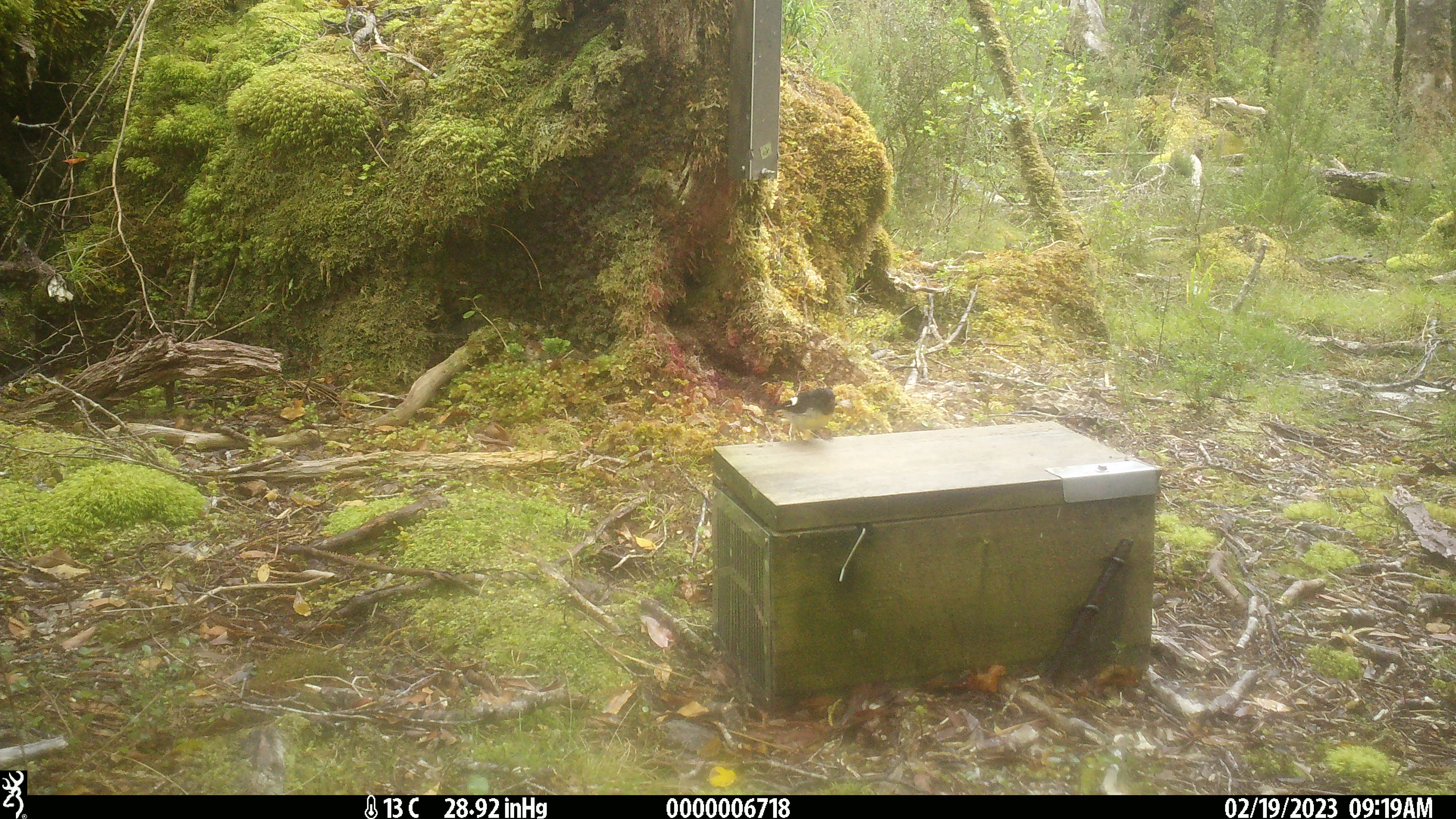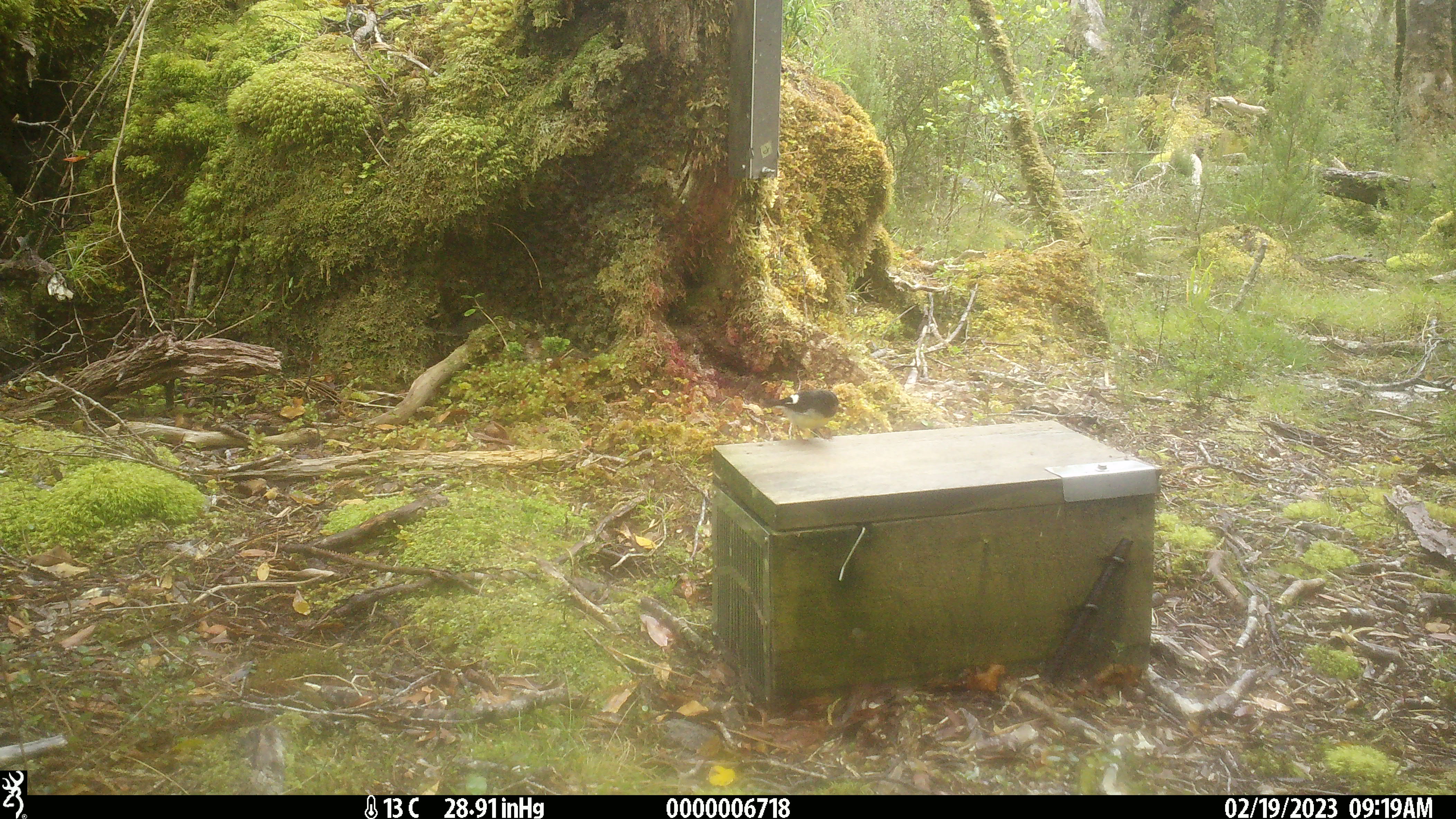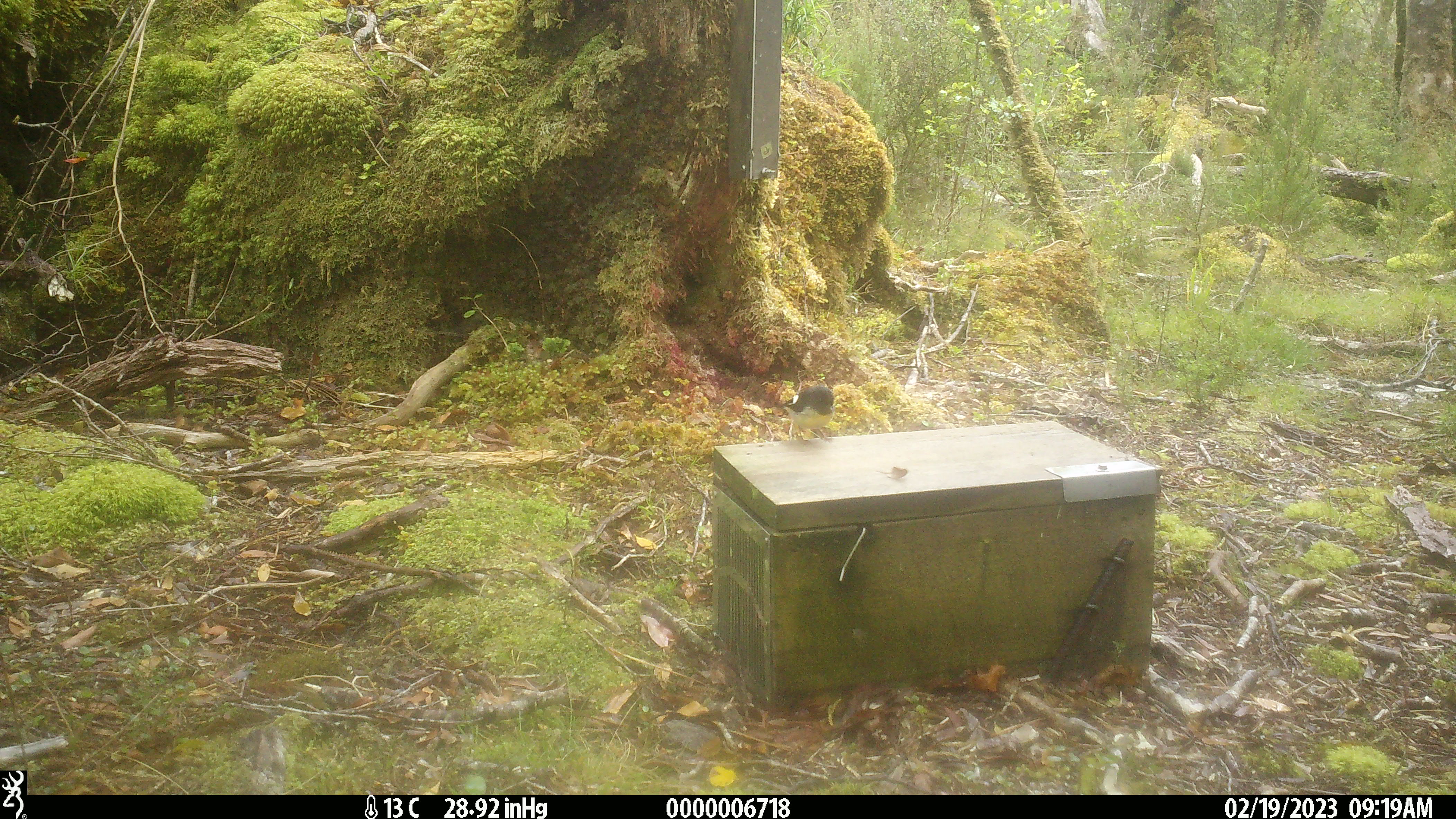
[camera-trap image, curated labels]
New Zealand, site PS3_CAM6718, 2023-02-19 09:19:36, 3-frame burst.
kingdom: Animalia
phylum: Chordata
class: Aves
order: Passeriformes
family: Petroicidae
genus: Petroica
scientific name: Petroica macrocephala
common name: tomtit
Tomtit (Petroica macrocephala).